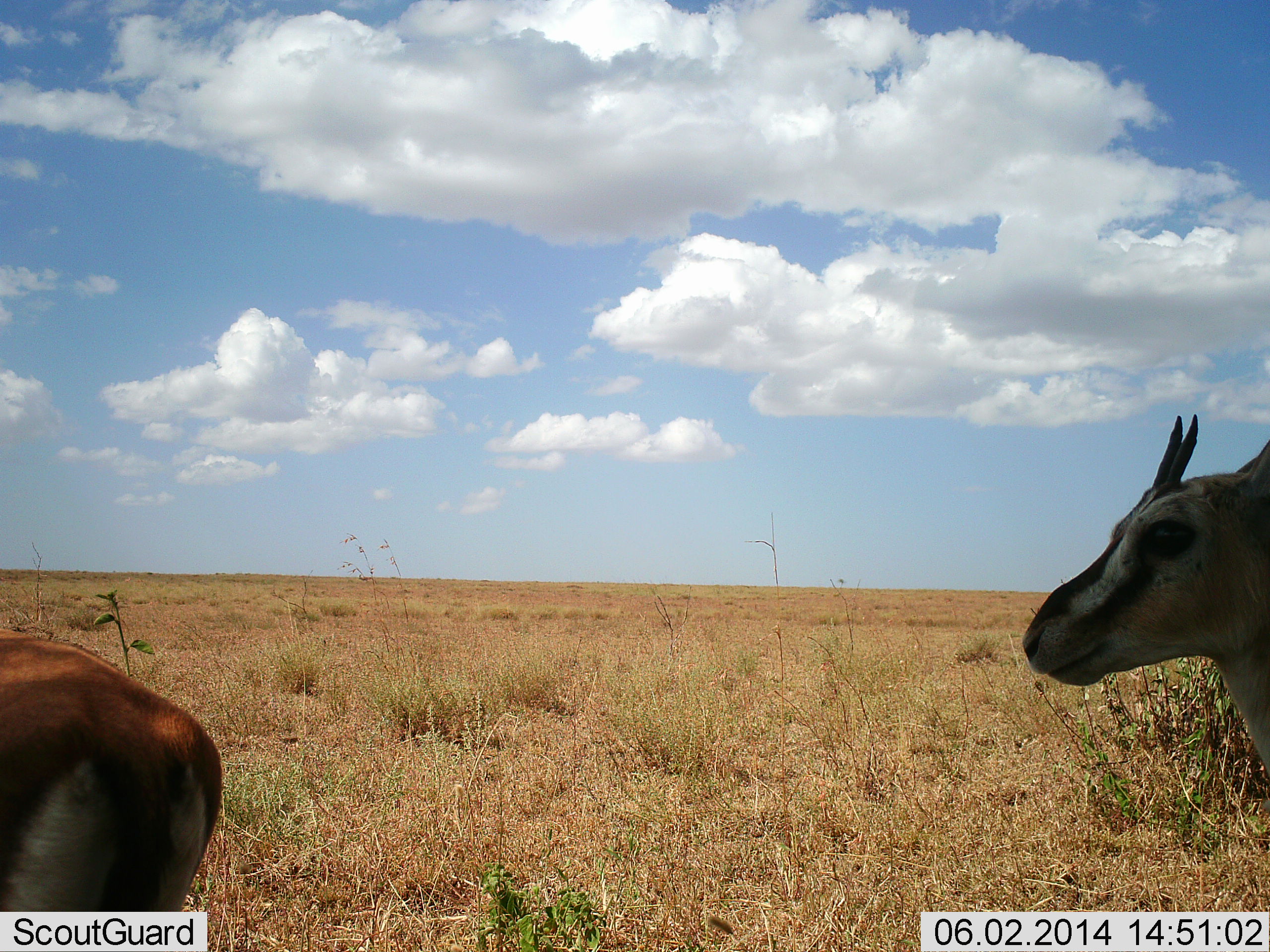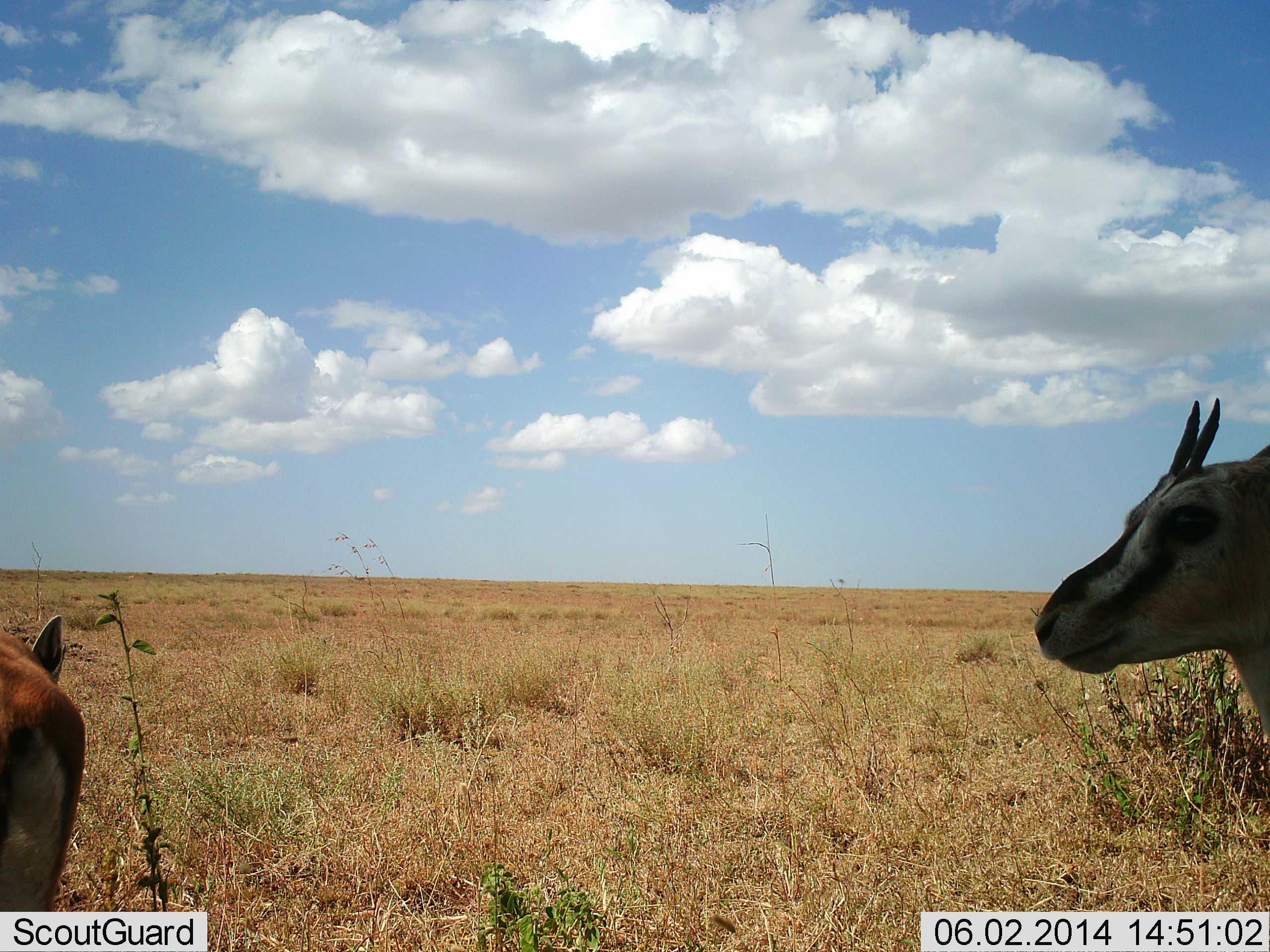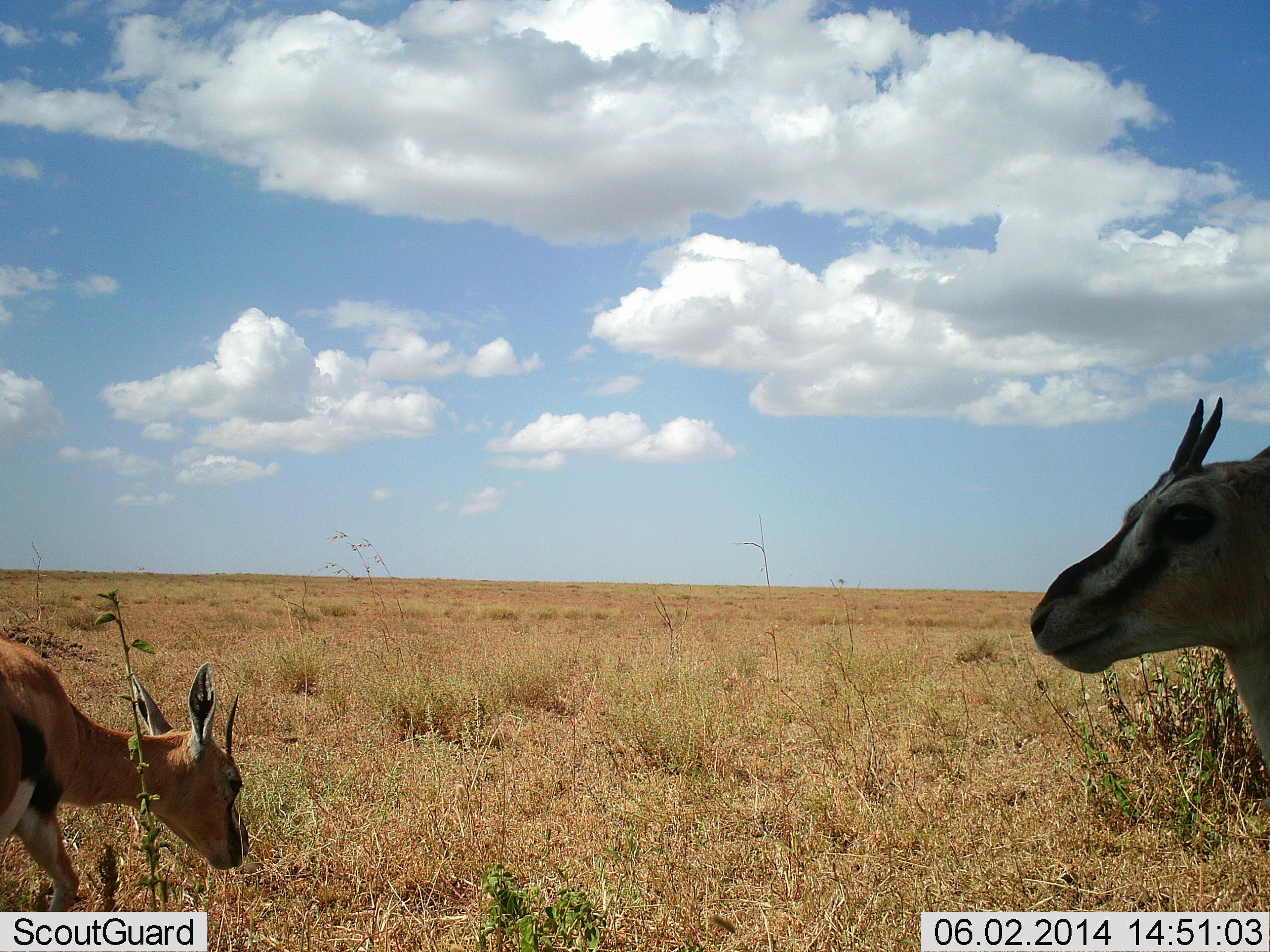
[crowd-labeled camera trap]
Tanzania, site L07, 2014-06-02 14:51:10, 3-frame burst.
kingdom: Animalia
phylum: Chordata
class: Mammalia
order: Artiodactyla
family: Bovidae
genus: Eudorcas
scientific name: Eudorcas thomsonii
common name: thomson's gazelle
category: gazellethomsons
Gazellethomsons (thomson's gazelle) (Eudorcas thomsonii), count 2. Behavior (volunteer vote fractions): standing 90%, resting 0%, moving 30%, interacting 0%. Young present (vote fraction): 10%. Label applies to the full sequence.